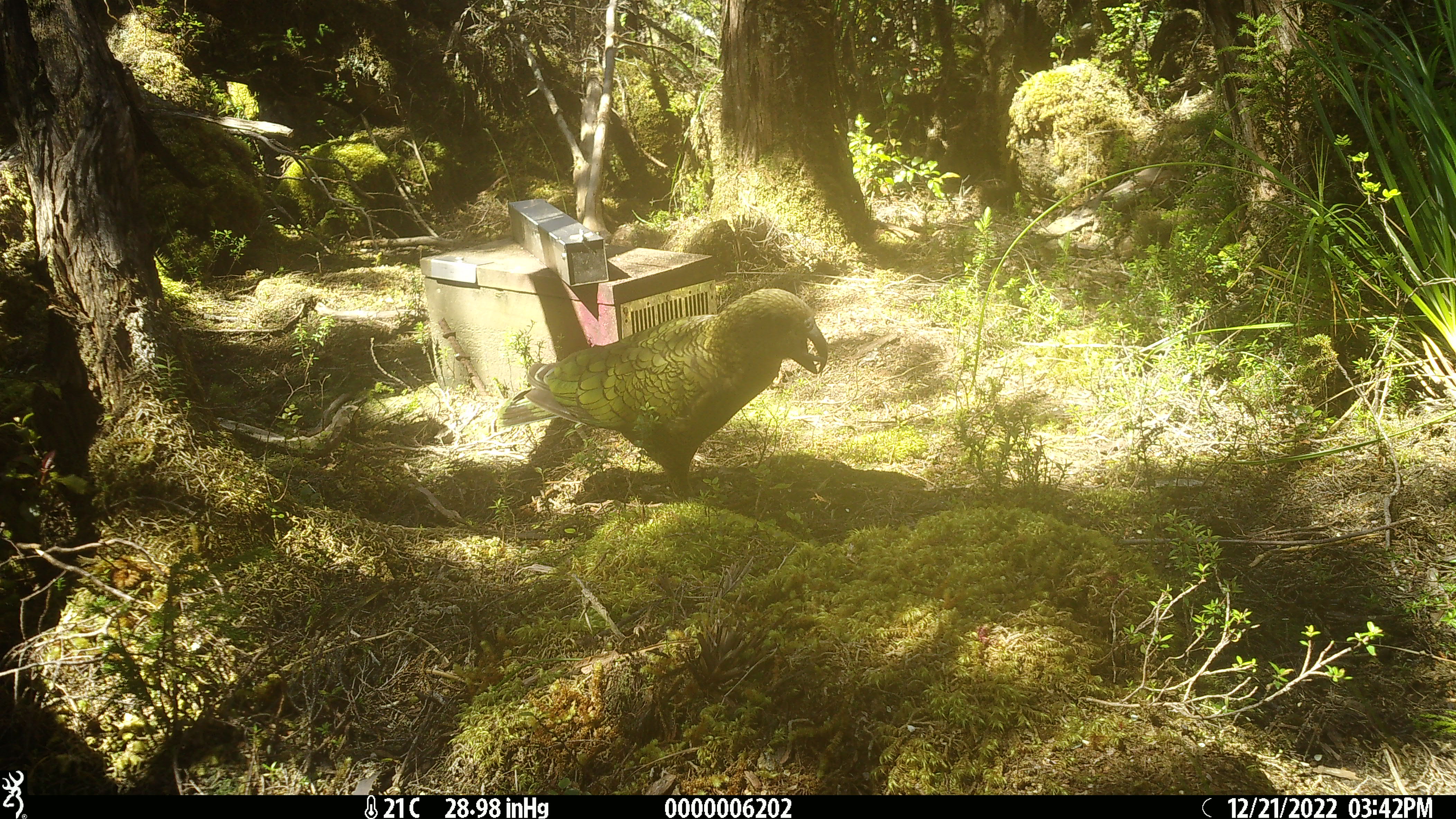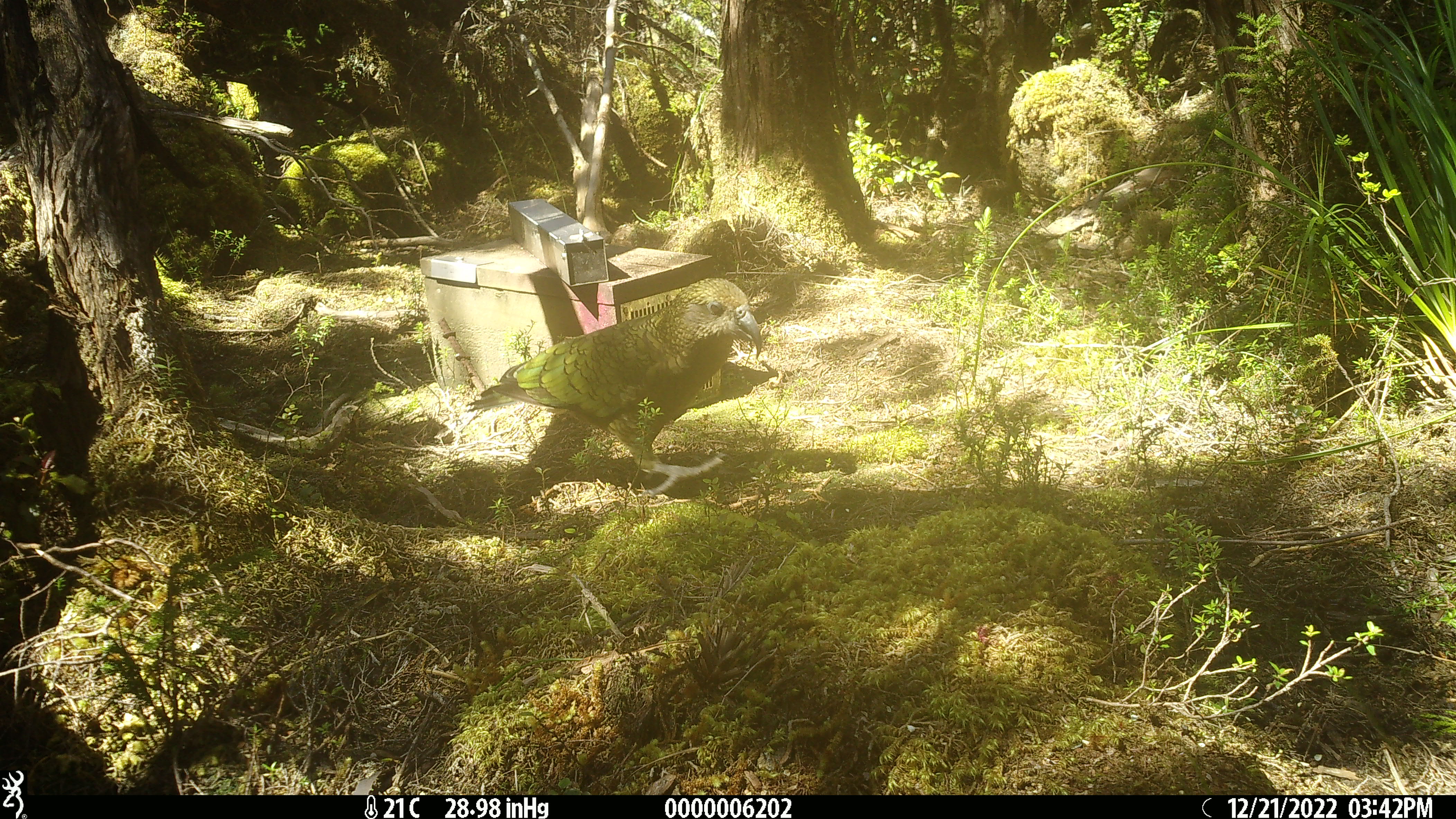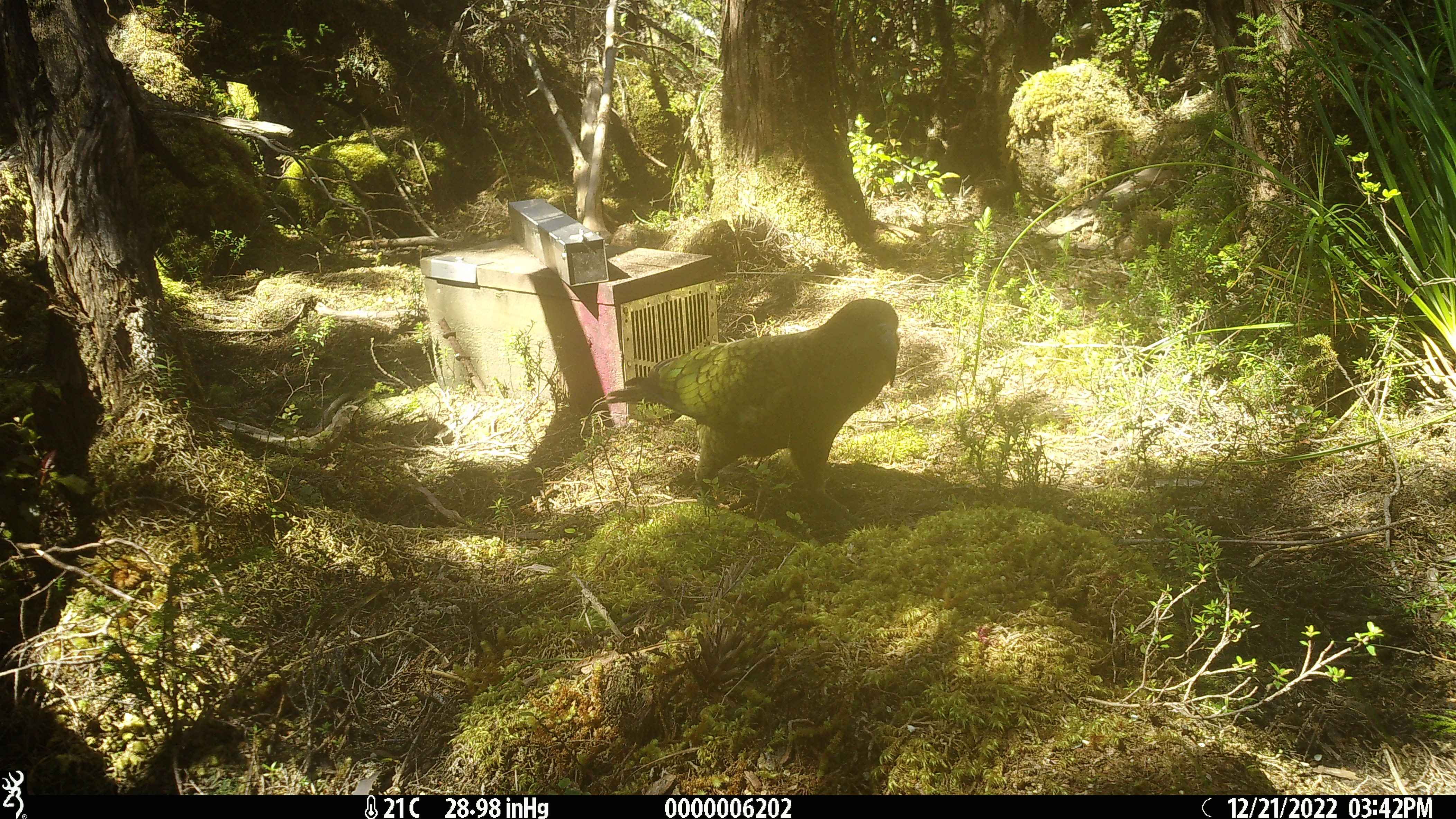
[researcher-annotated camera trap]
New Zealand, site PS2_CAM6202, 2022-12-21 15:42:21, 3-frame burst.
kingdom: Animalia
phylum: Chordata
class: Aves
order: Psittaciformes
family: Strigopidae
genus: Nestor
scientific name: Nestor notabilis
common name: kea